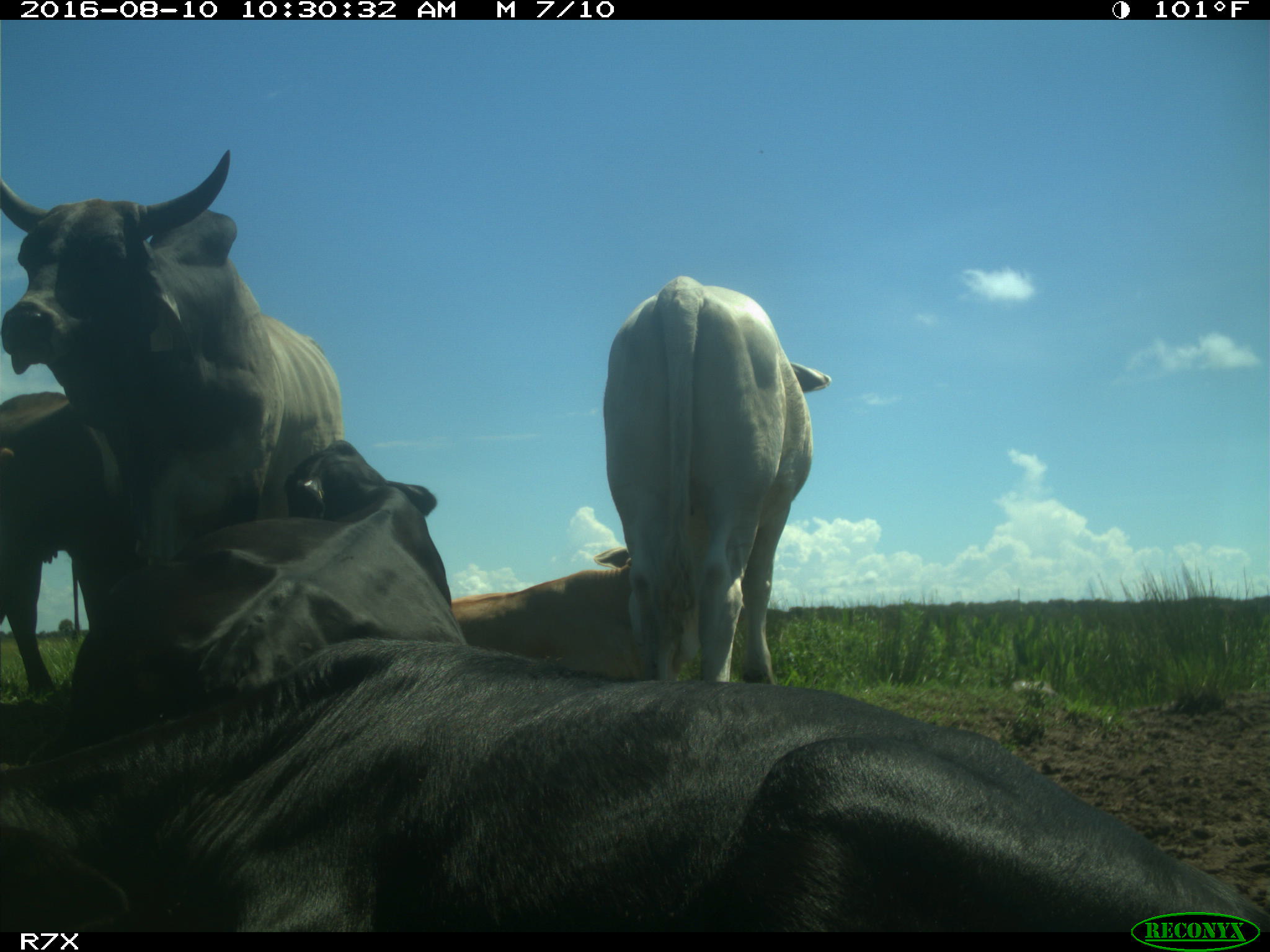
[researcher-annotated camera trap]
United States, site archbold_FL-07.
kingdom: Animalia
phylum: Chordata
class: Mammalia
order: Artiodactyla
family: Bovidae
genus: Bos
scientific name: Bos taurus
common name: domestic cow